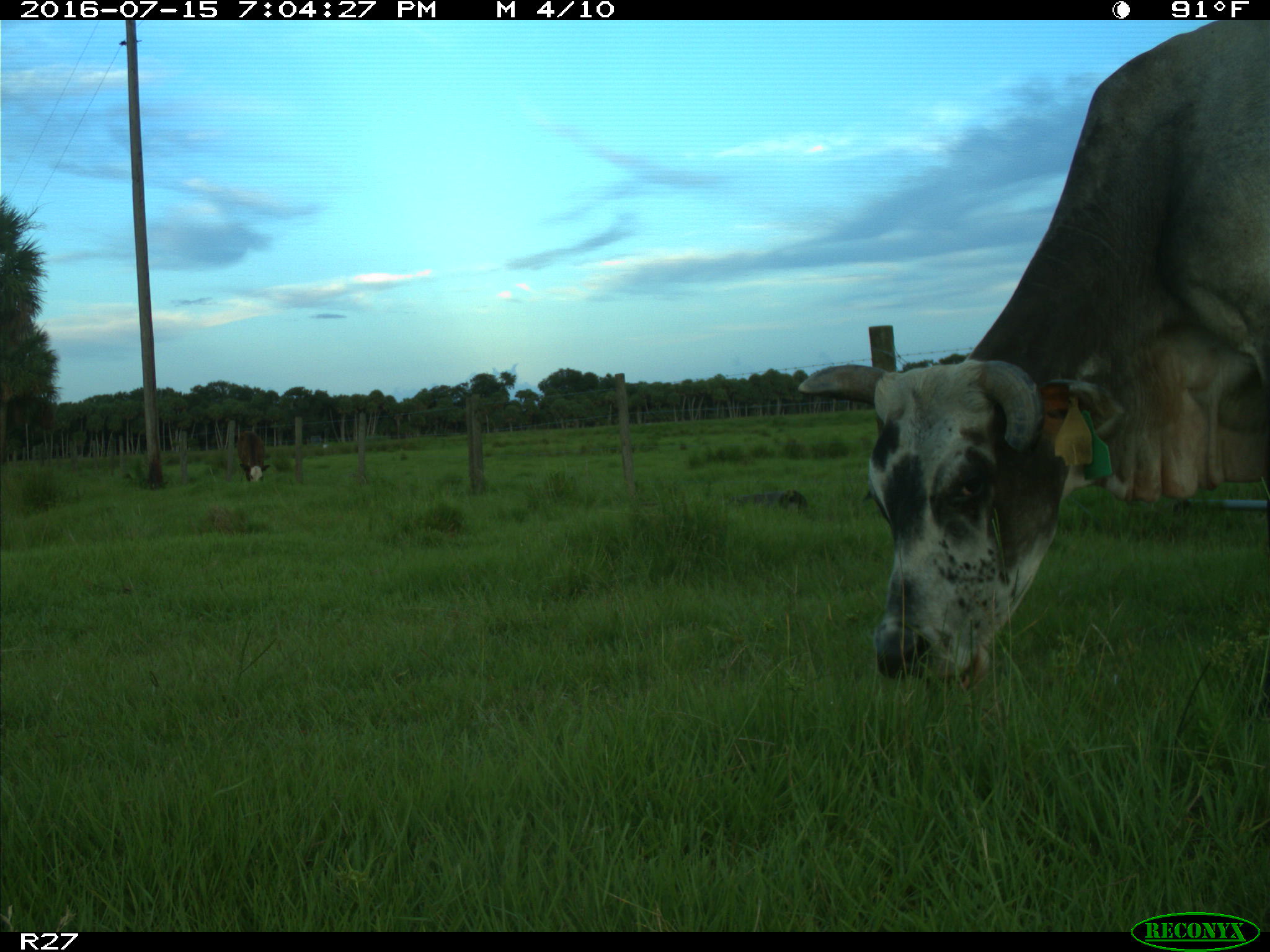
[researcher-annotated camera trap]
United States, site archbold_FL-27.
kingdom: Animalia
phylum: Chordata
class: Mammalia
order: Artiodactyla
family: Bovidae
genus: Bos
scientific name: Bos taurus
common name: domestic cow